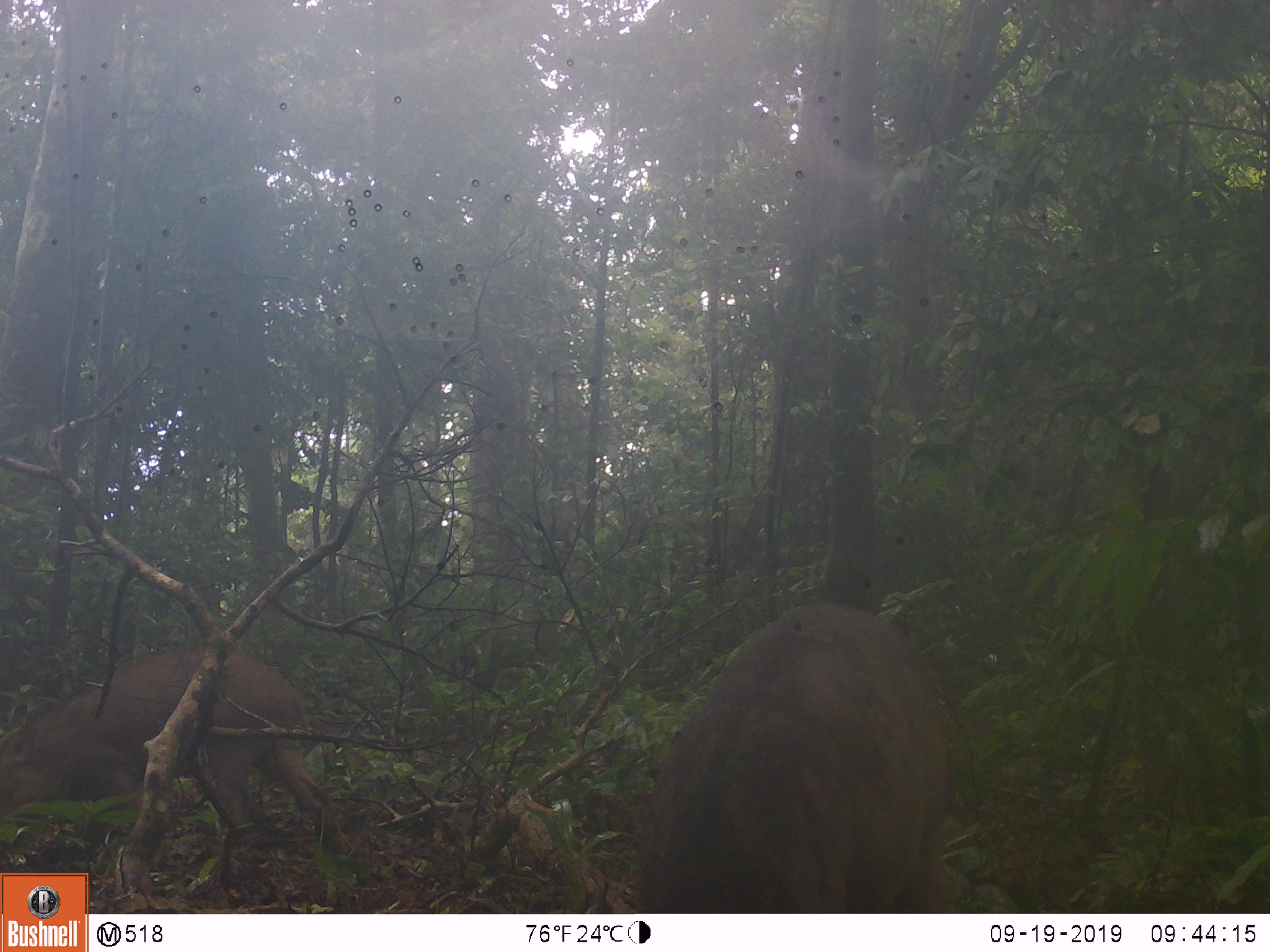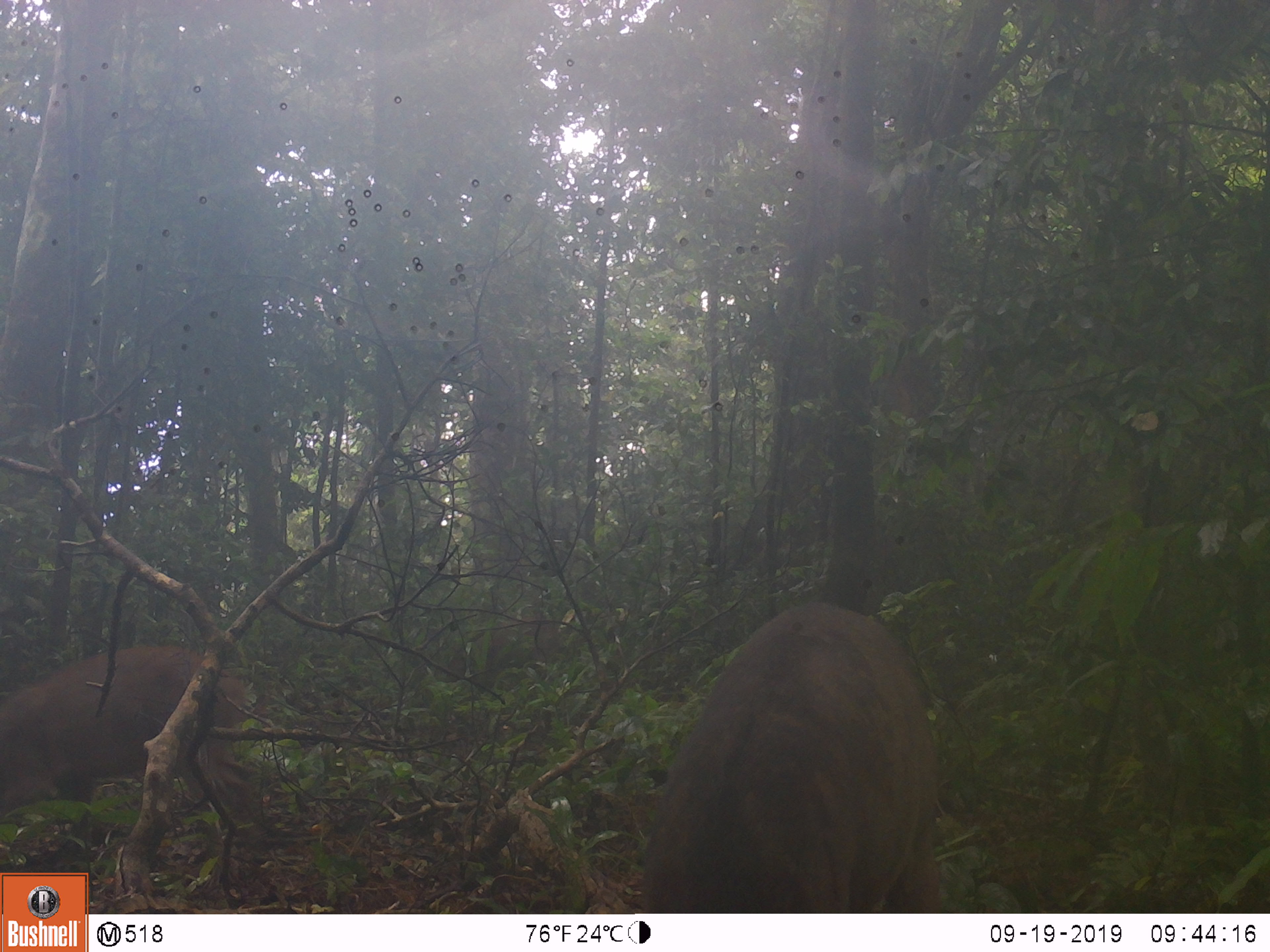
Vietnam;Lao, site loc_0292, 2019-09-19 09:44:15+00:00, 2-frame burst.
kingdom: Animalia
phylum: Chordata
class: Mammalia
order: Artiodactyla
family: Suidae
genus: Sus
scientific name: Sus scrofa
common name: eurasian wild pig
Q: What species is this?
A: Eurasian wild pig (Sus scrofa).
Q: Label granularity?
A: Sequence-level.